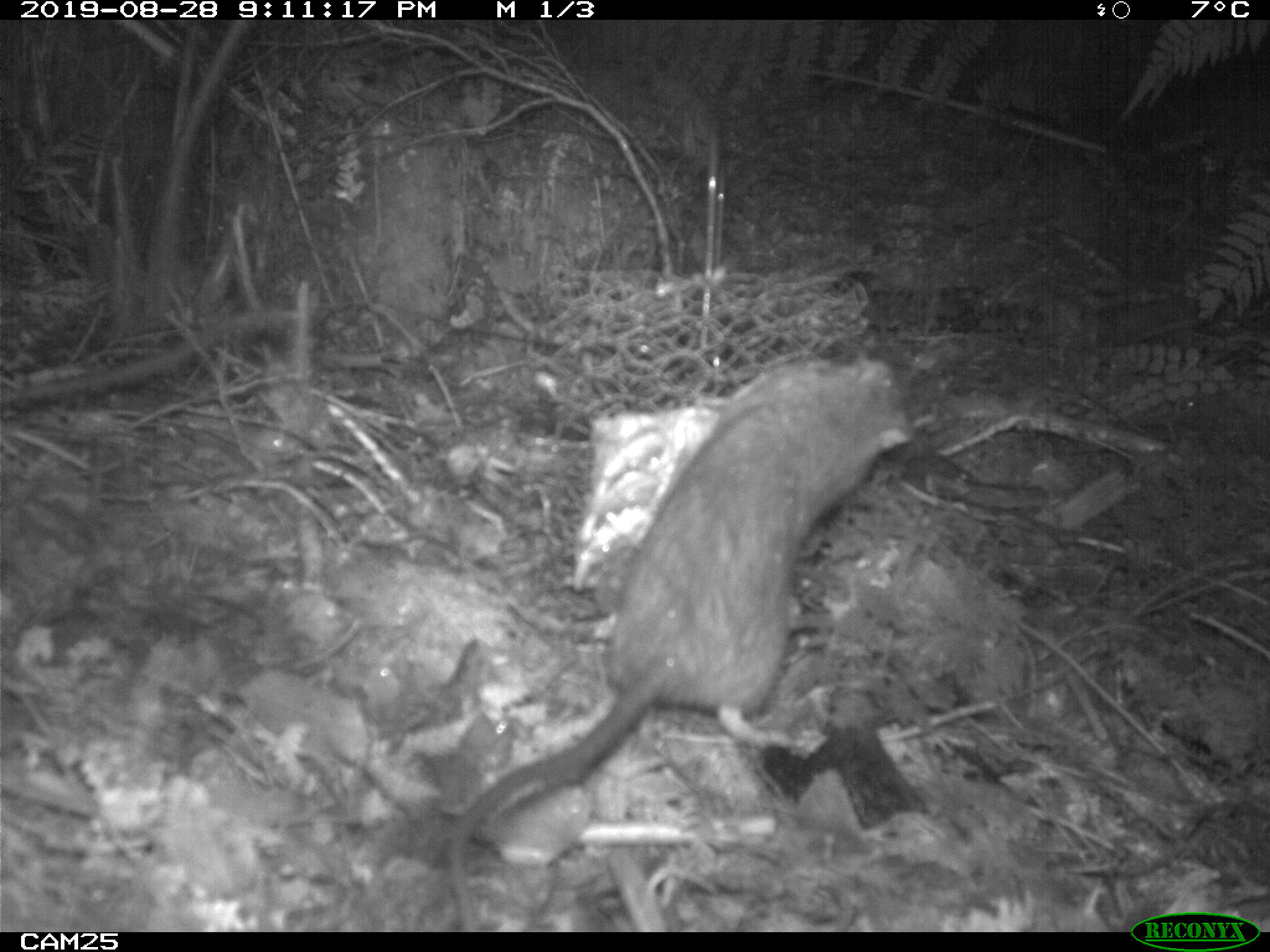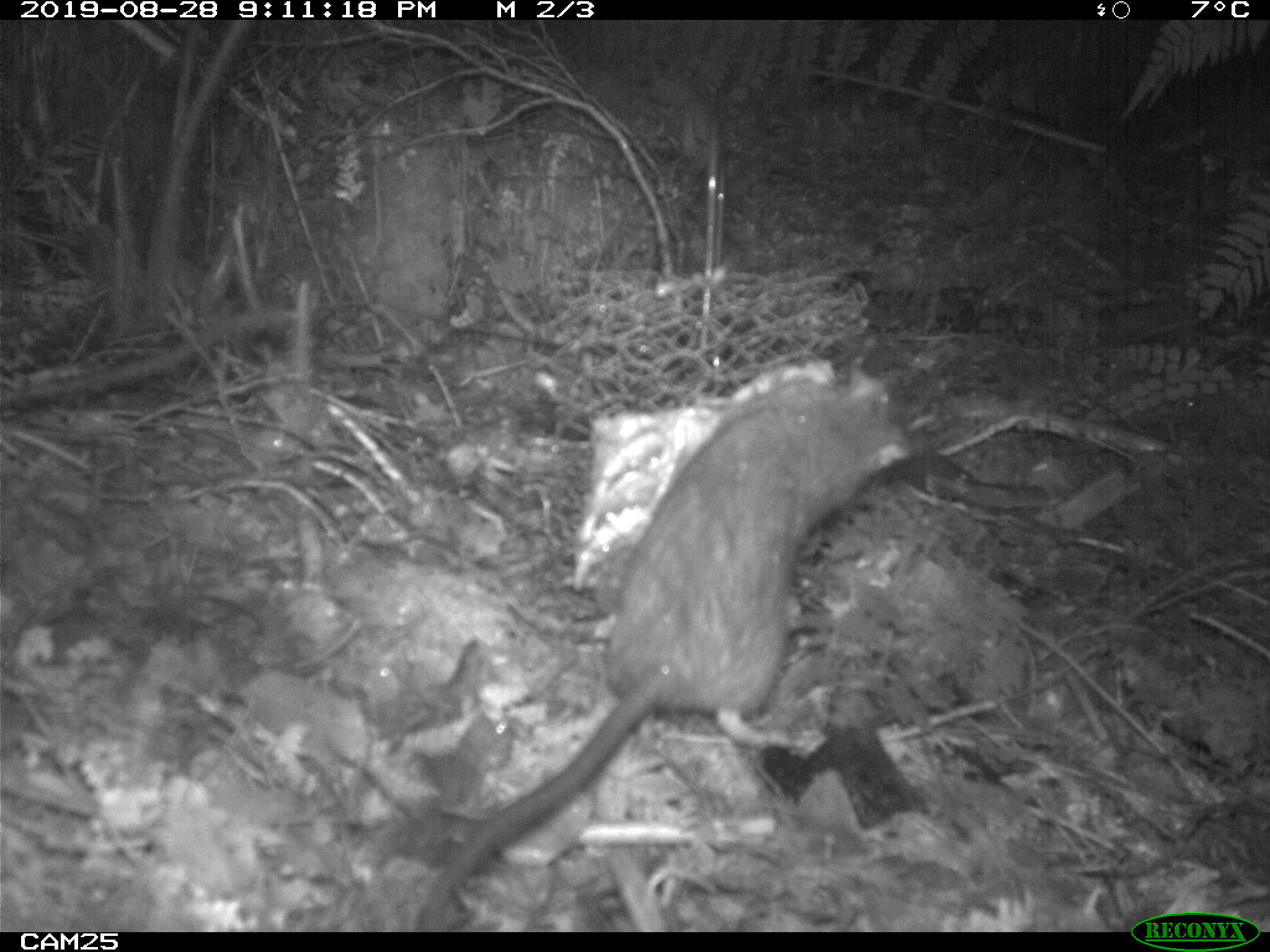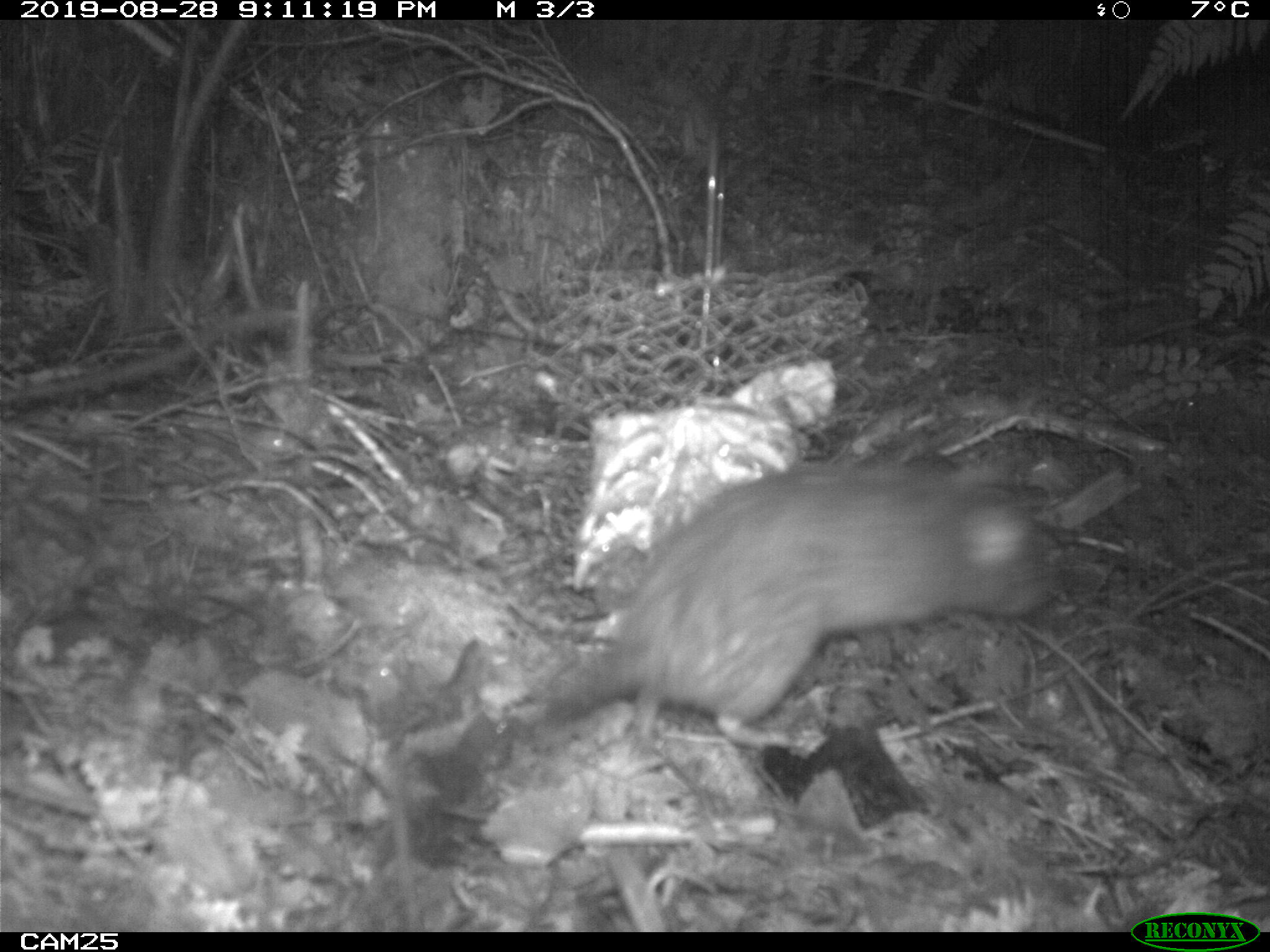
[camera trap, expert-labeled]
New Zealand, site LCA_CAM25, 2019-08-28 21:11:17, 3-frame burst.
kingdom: Animalia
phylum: Chordata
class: Mammalia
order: Rodentia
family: Muridae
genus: Rattus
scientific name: Rattus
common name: rat